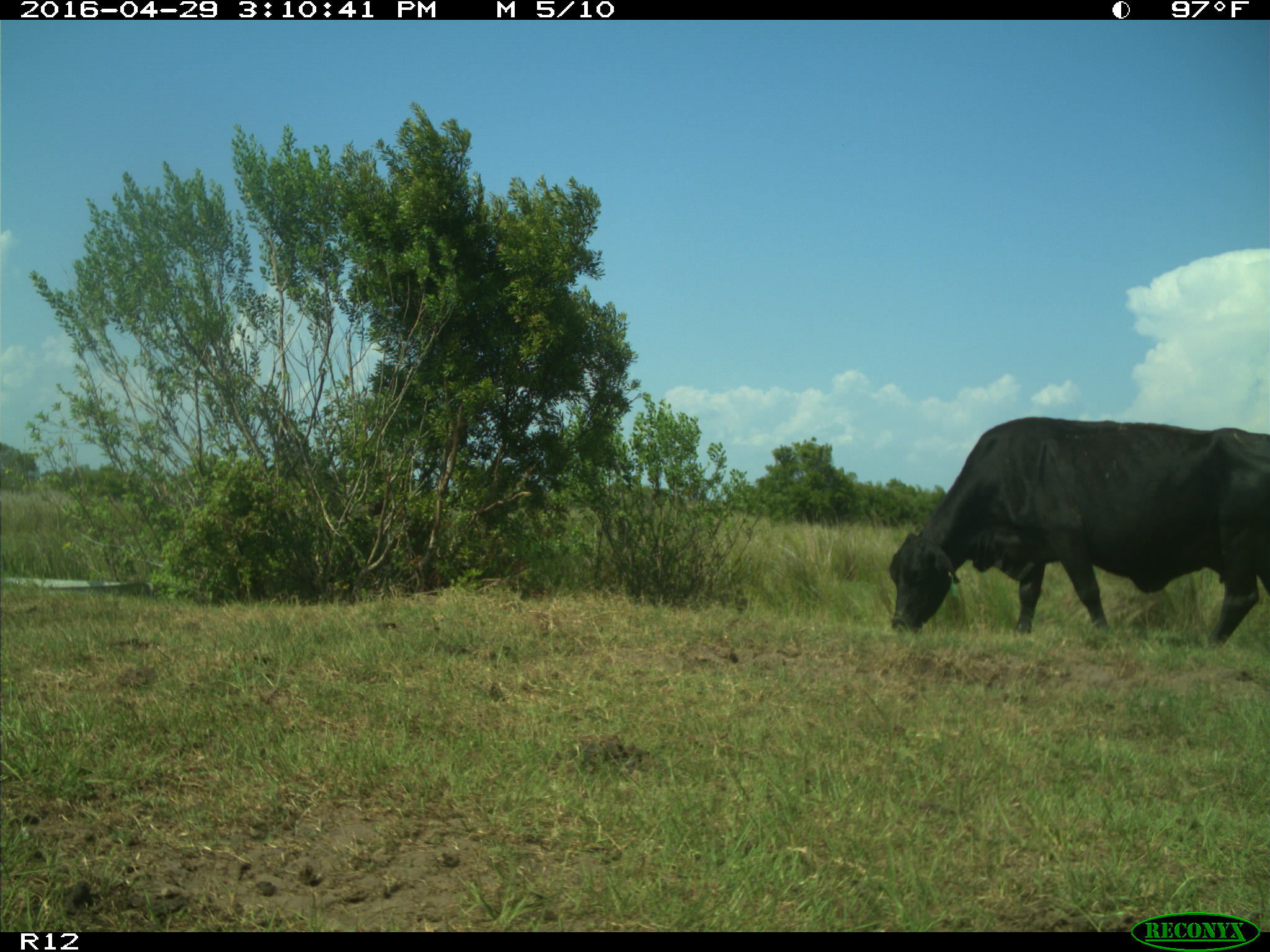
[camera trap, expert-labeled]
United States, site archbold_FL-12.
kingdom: Animalia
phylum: Chordata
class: Mammalia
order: Artiodactyla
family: Bovidae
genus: Bos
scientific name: Bos taurus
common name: domestic cow